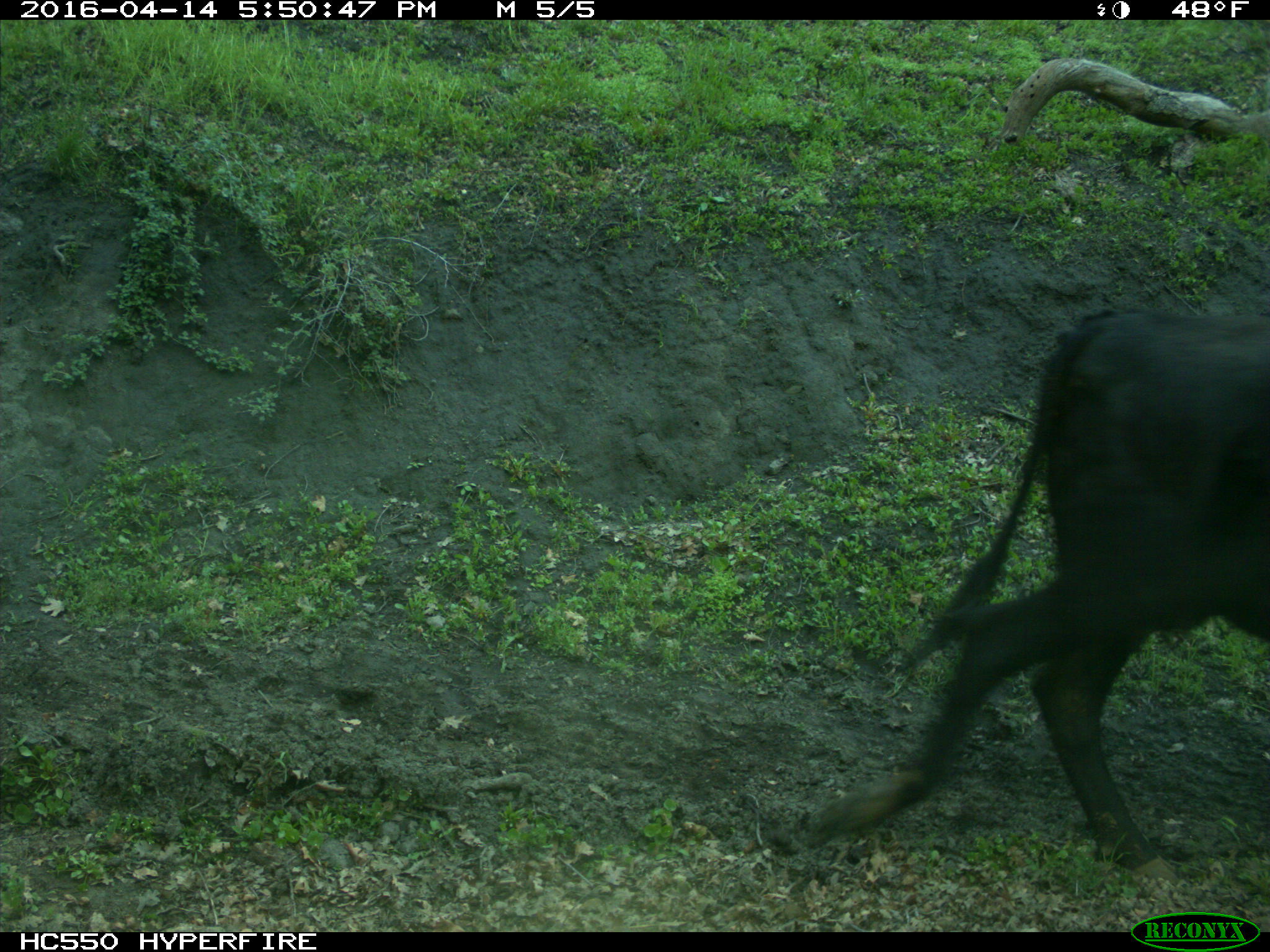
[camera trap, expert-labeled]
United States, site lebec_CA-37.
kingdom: Animalia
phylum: Chordata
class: Mammalia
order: Artiodactyla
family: Bovidae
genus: Bos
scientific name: Bos taurus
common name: domestic cow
Bos taurus (domestic cow).